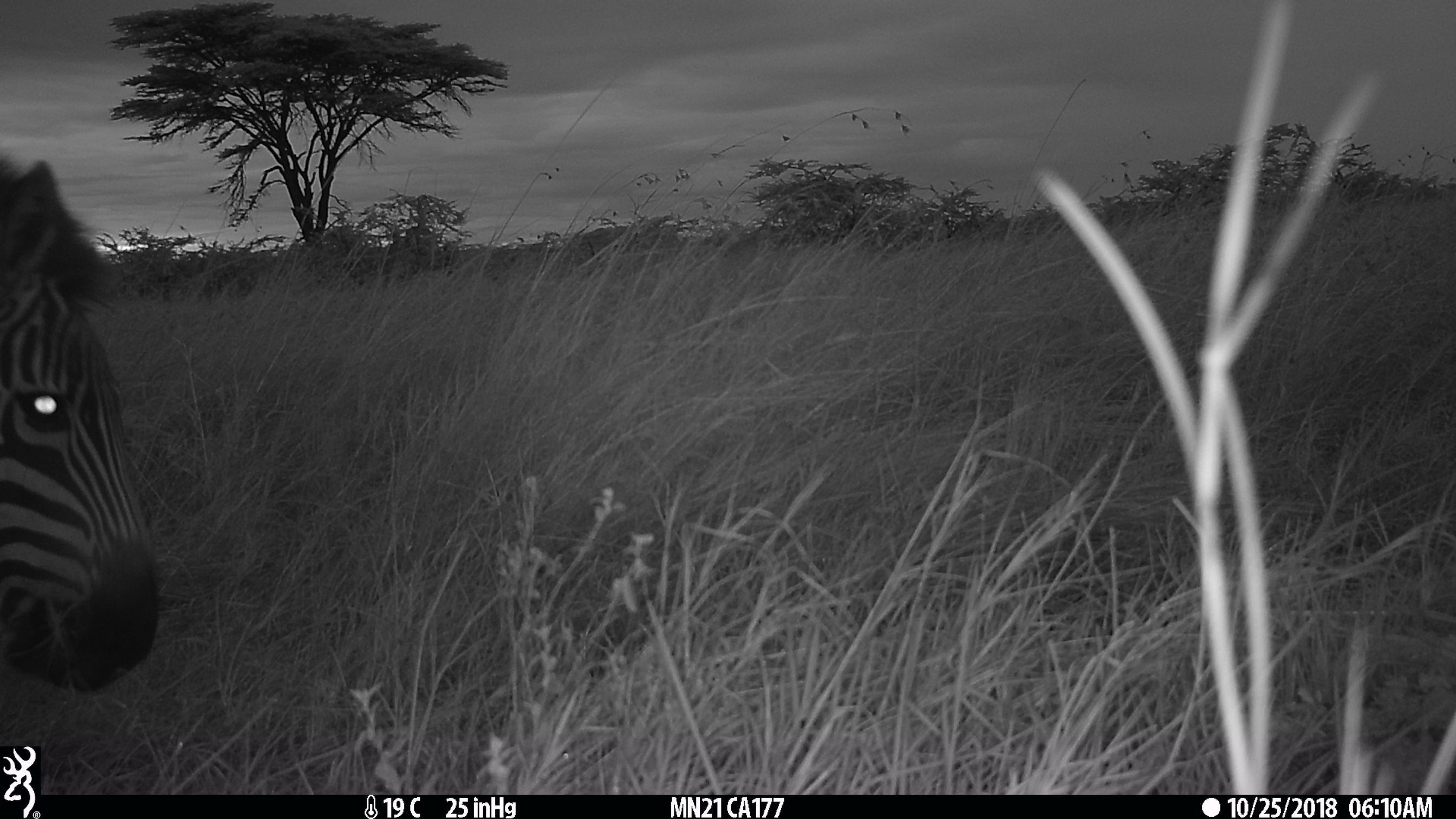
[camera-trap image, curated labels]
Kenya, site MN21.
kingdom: Animalia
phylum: Chordata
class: Mammalia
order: Perissodactyla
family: Equidae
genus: Equus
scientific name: Equus quagga burchellii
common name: burchell's zebra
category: zebra